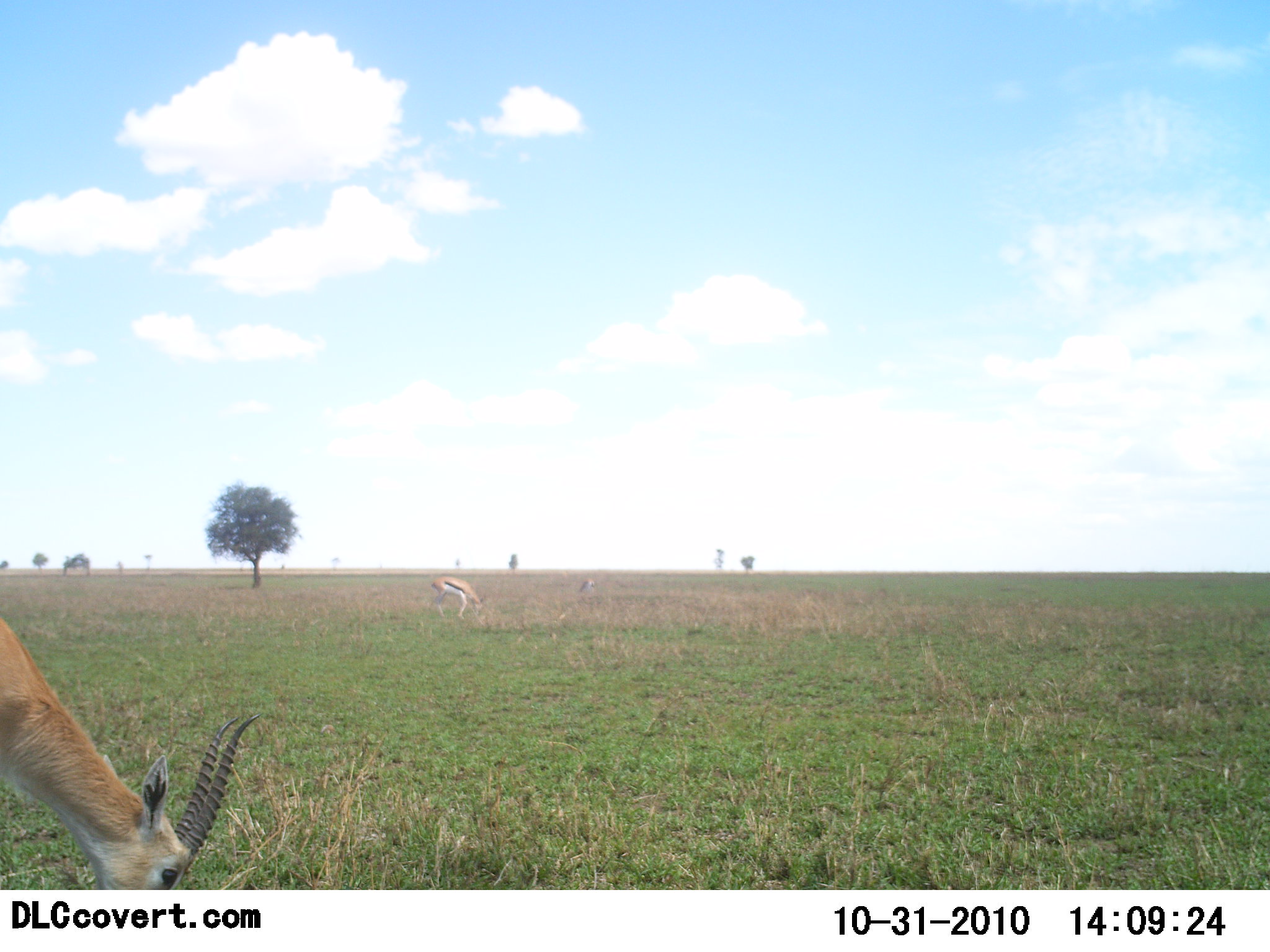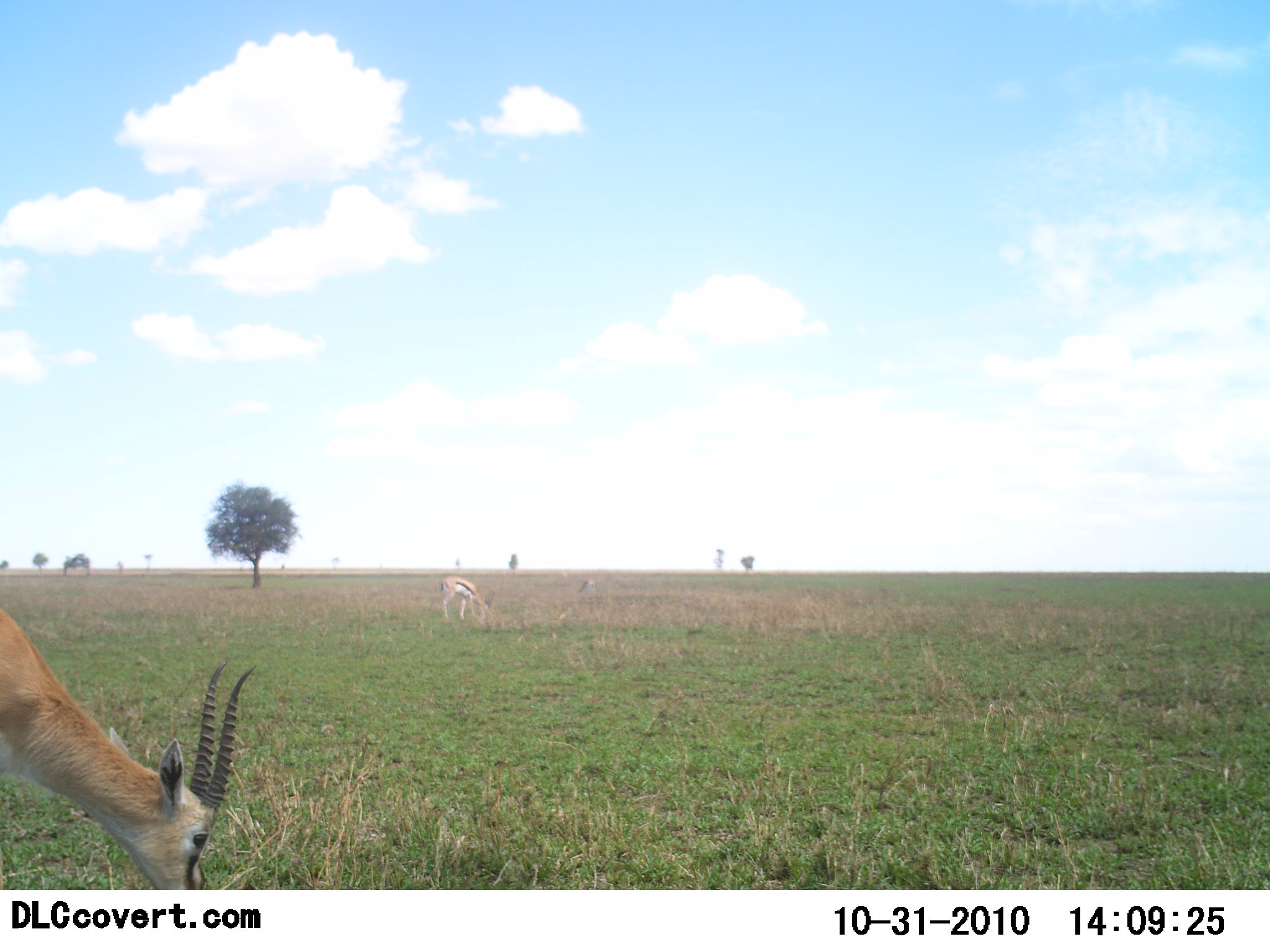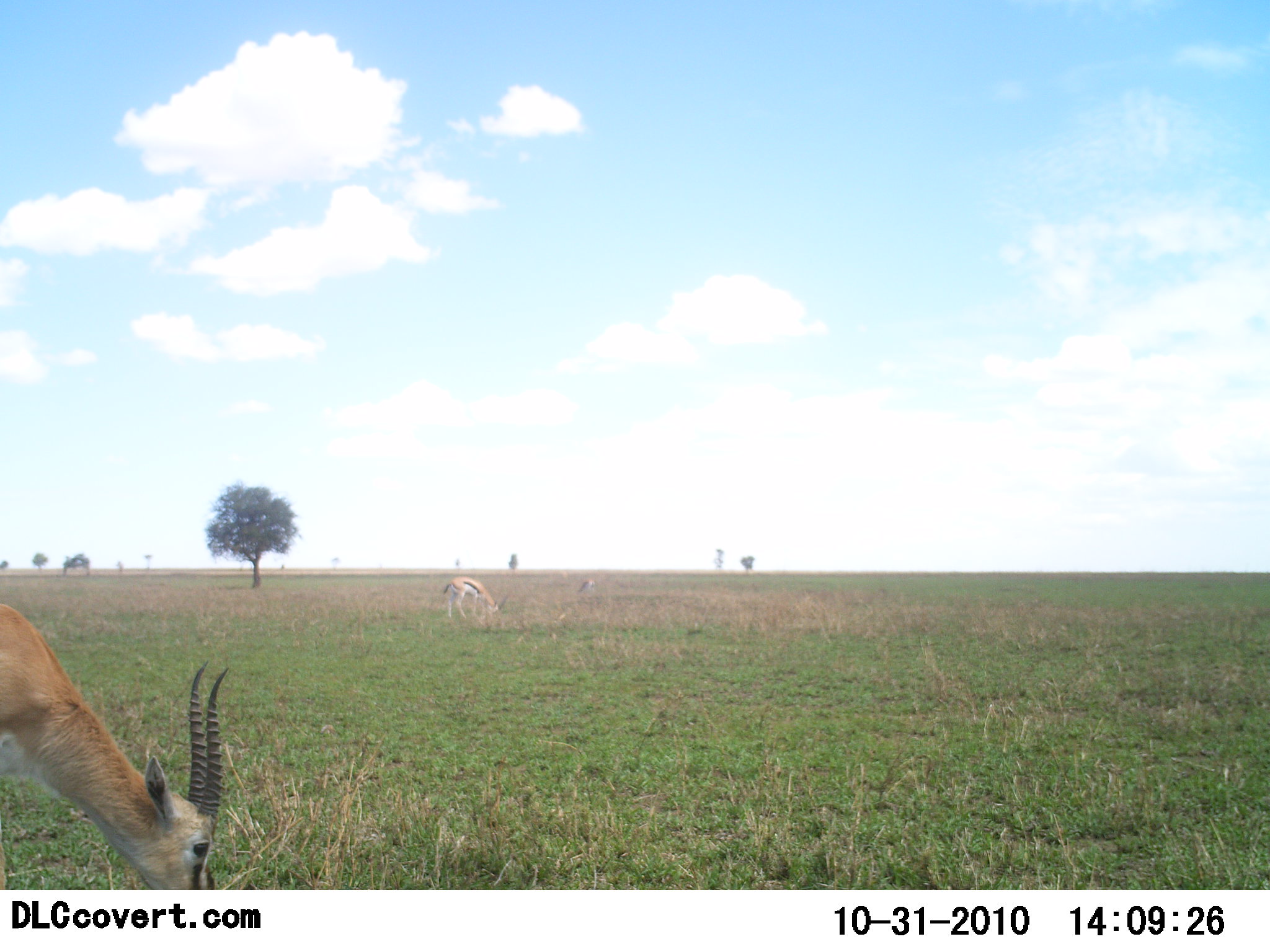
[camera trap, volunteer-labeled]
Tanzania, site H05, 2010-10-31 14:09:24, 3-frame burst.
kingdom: Animalia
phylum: Chordata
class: Mammalia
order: Artiodactyla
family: Bovidae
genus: Eudorcas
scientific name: Eudorcas thomsonii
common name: thomson's gazelle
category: gazellethomsons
Gazellethomsons (thomson's gazelle) (Eudorcas thomsonii), count 2. Behavior (volunteer vote fractions): standing 13%, resting 0%, moving 0%, interacting 0%. Young present (vote fraction): 0%. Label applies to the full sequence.